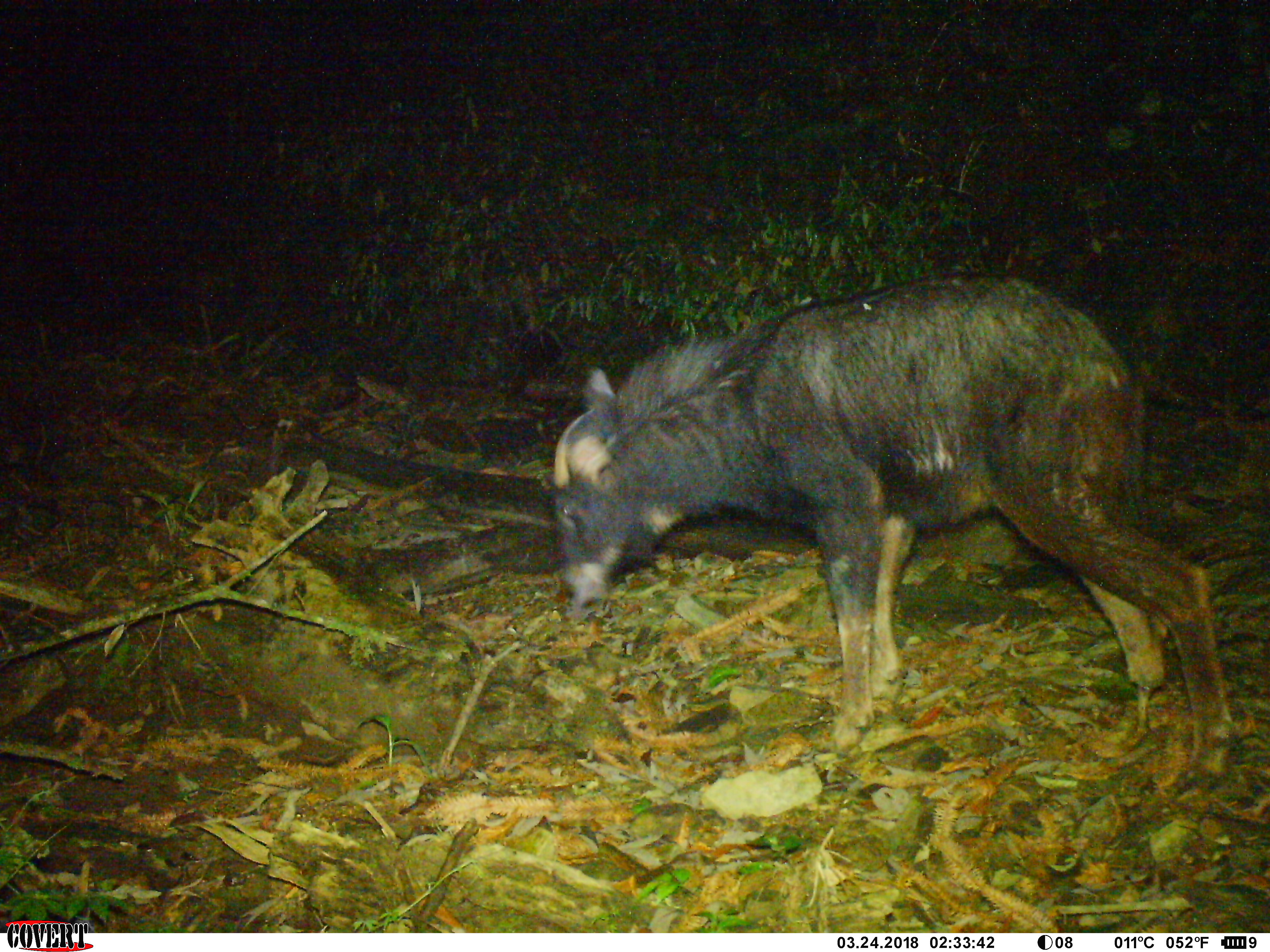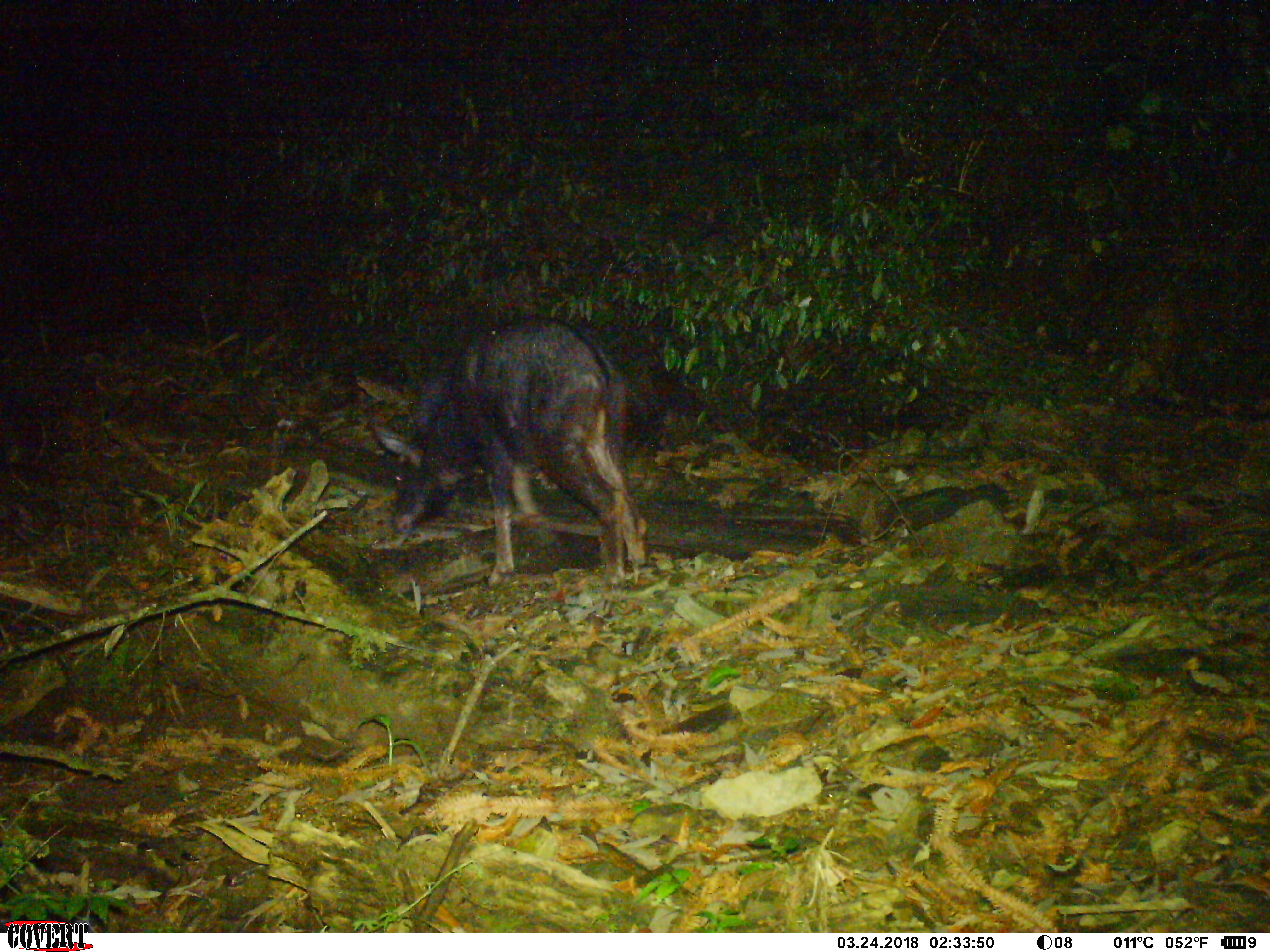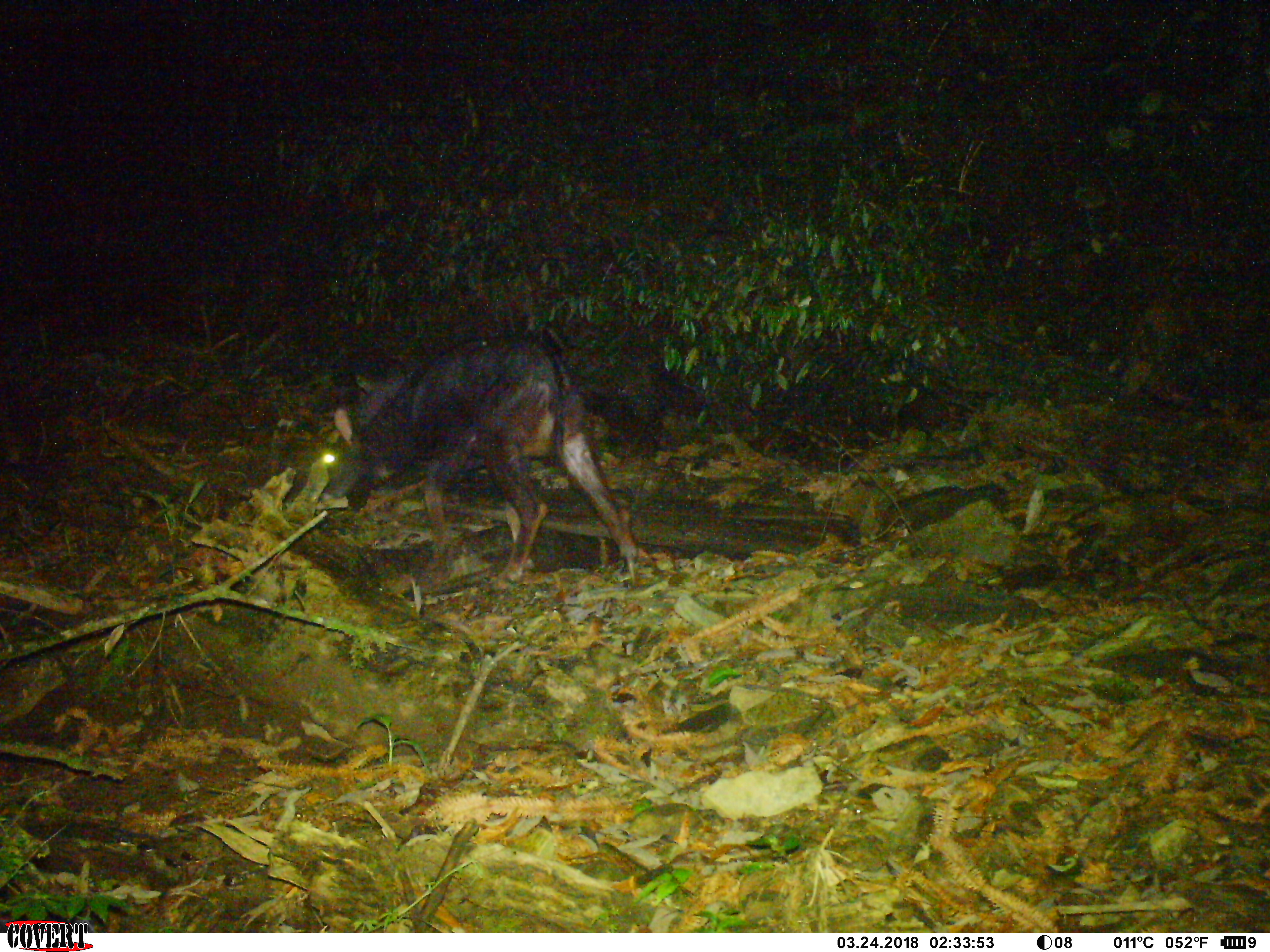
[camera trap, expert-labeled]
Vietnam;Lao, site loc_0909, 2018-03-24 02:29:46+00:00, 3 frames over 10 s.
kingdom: Animalia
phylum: Chordata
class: Mammalia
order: Artiodactyla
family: Bovidae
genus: Capricornis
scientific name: Capricornis sumatraensis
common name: chinese serow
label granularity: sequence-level